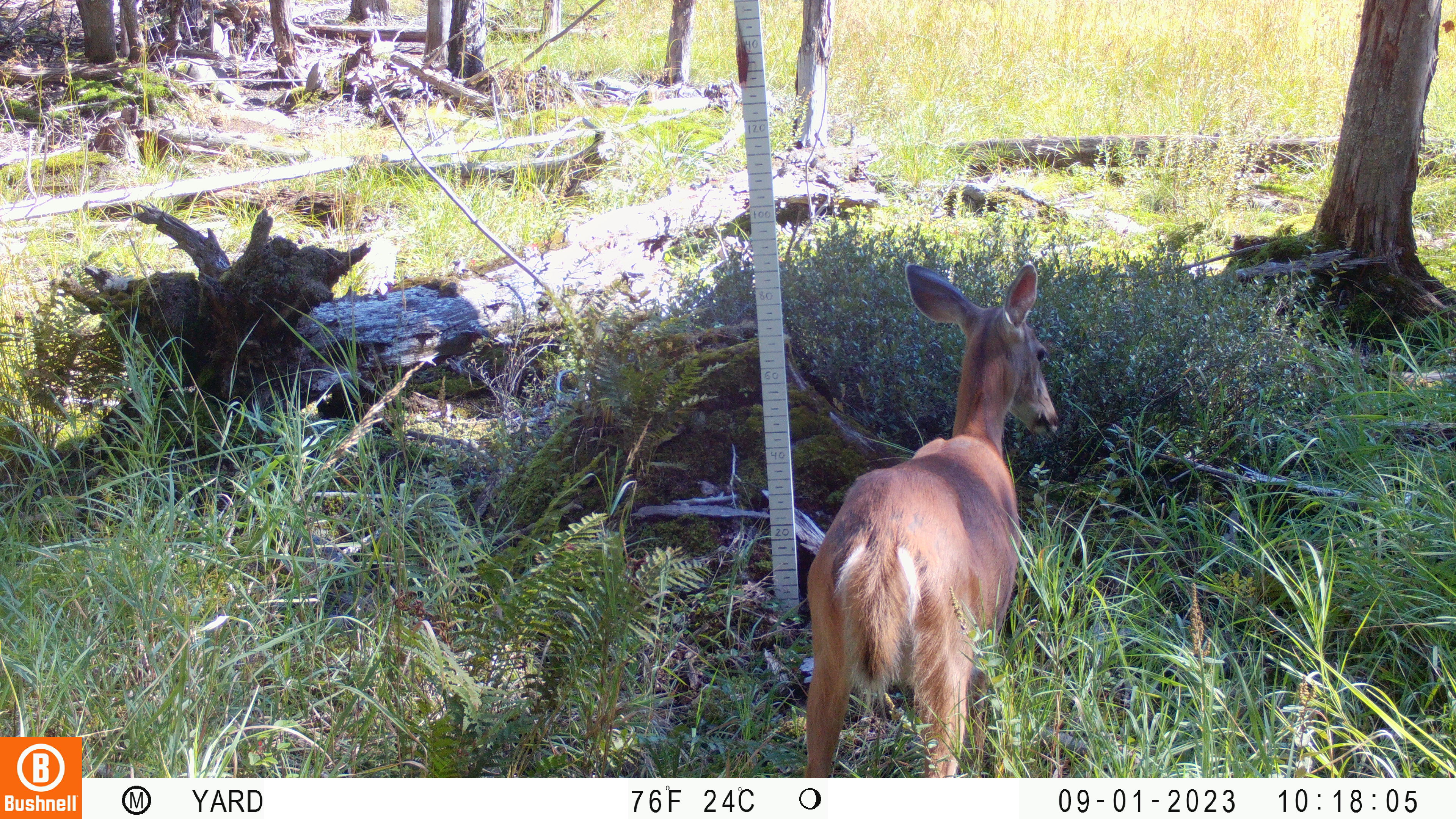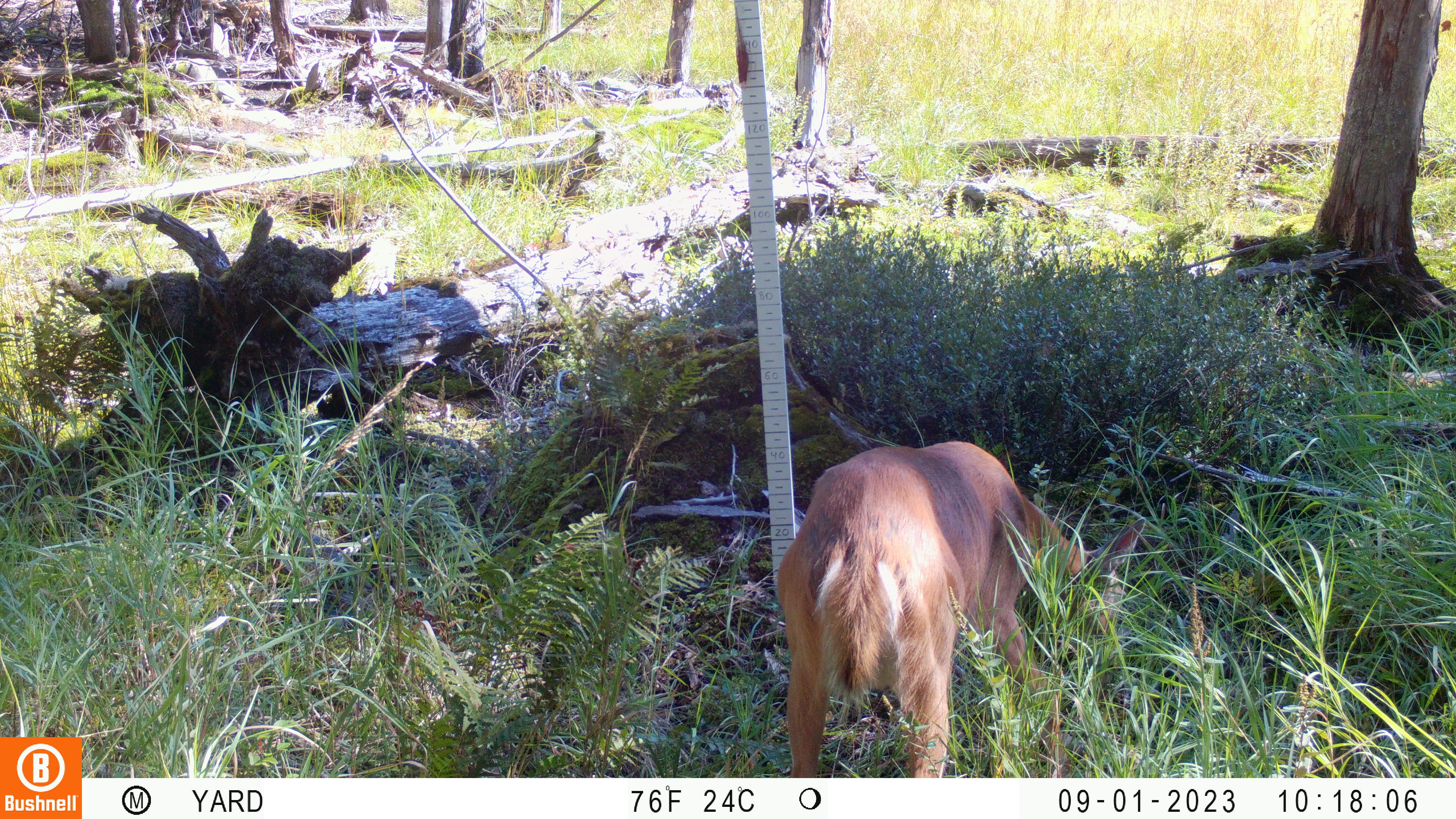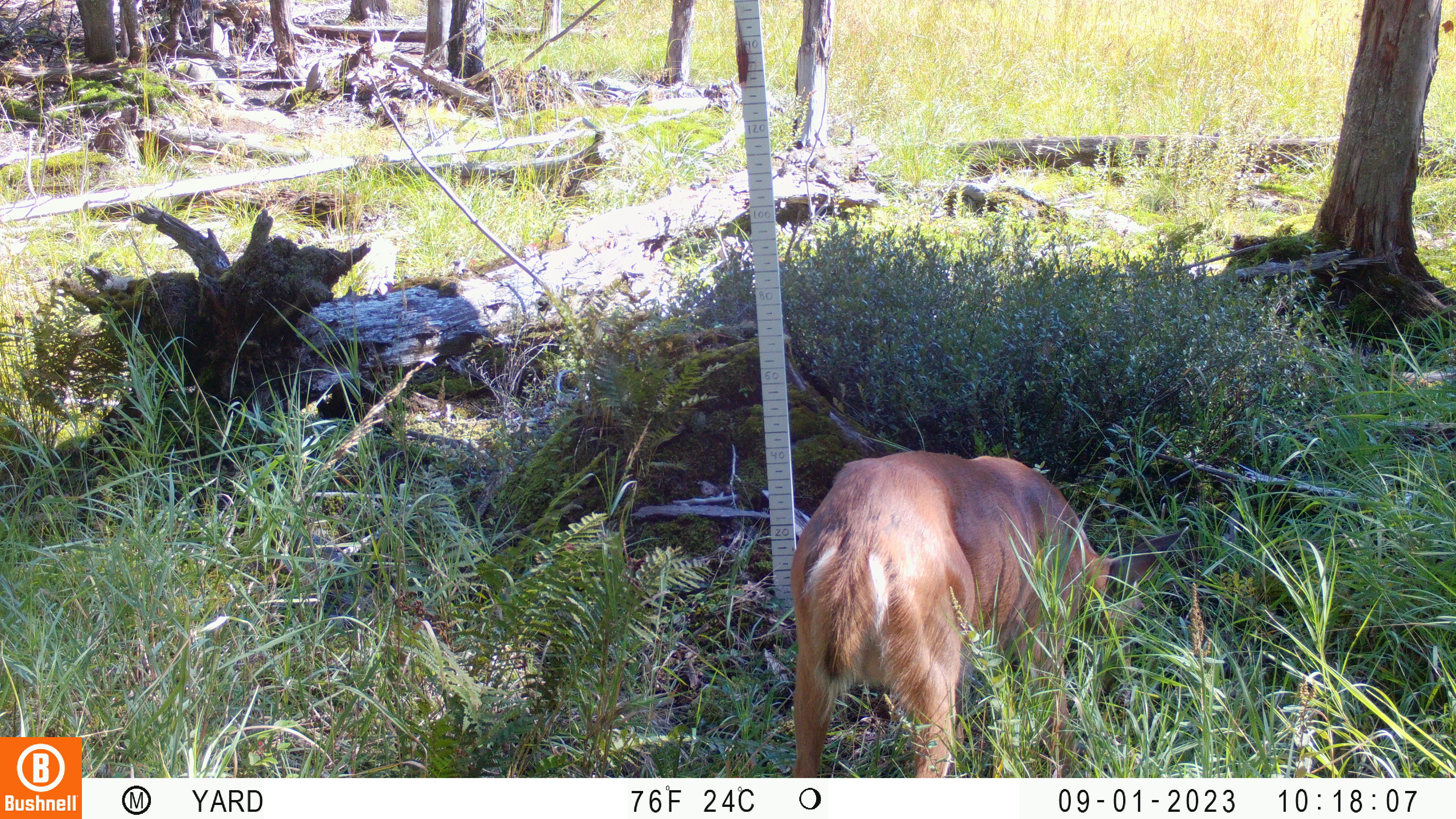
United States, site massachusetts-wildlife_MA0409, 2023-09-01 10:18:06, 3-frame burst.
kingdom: Animalia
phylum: Chordata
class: Mammalia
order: Artiodactyla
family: Cervidae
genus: Odocoileus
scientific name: Odocoileus virginianus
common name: white-tailed deer